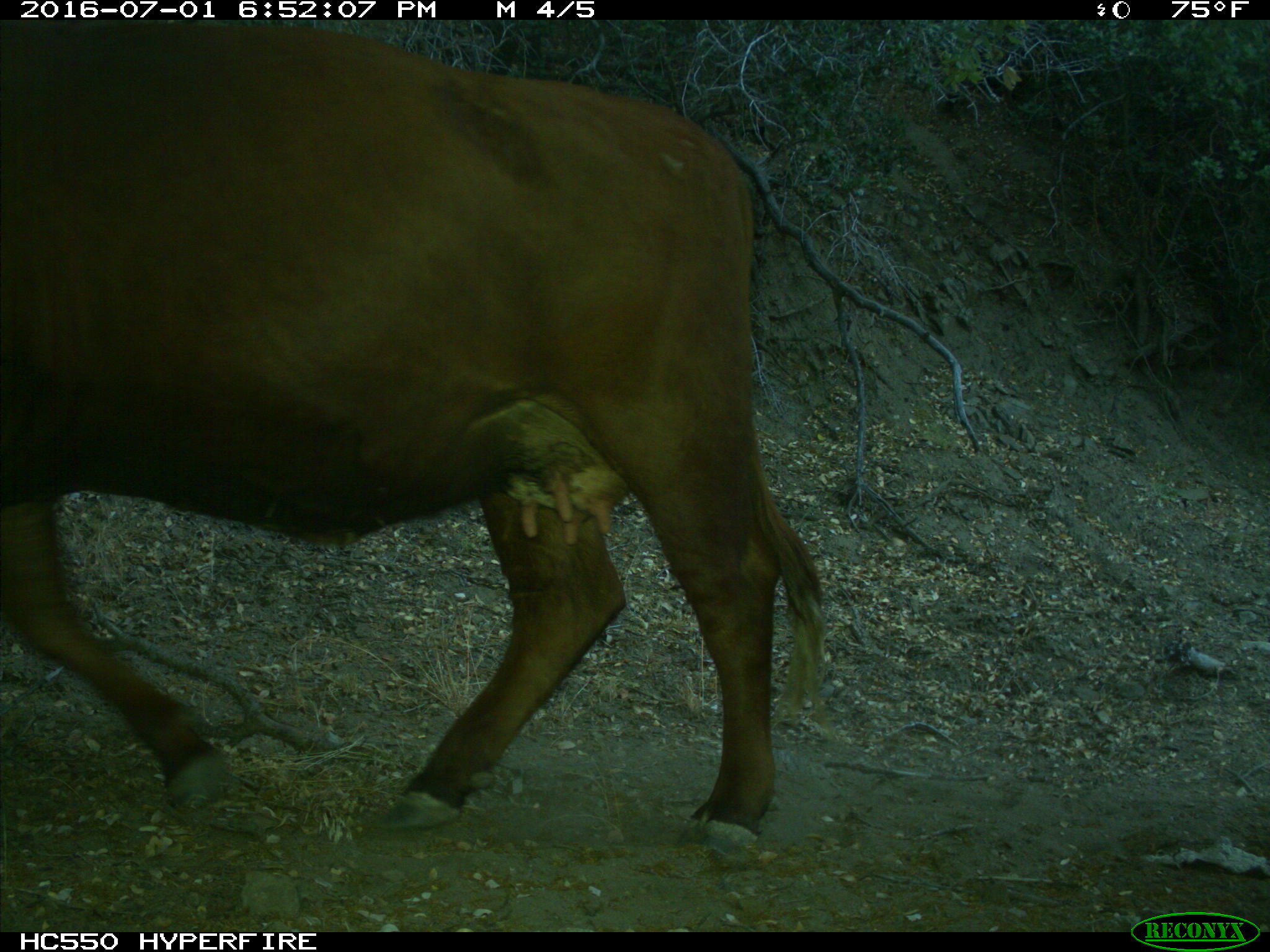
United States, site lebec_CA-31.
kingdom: Animalia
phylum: Chordata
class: Mammalia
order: Artiodactyla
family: Bovidae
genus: Bos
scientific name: Bos taurus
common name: domestic cow